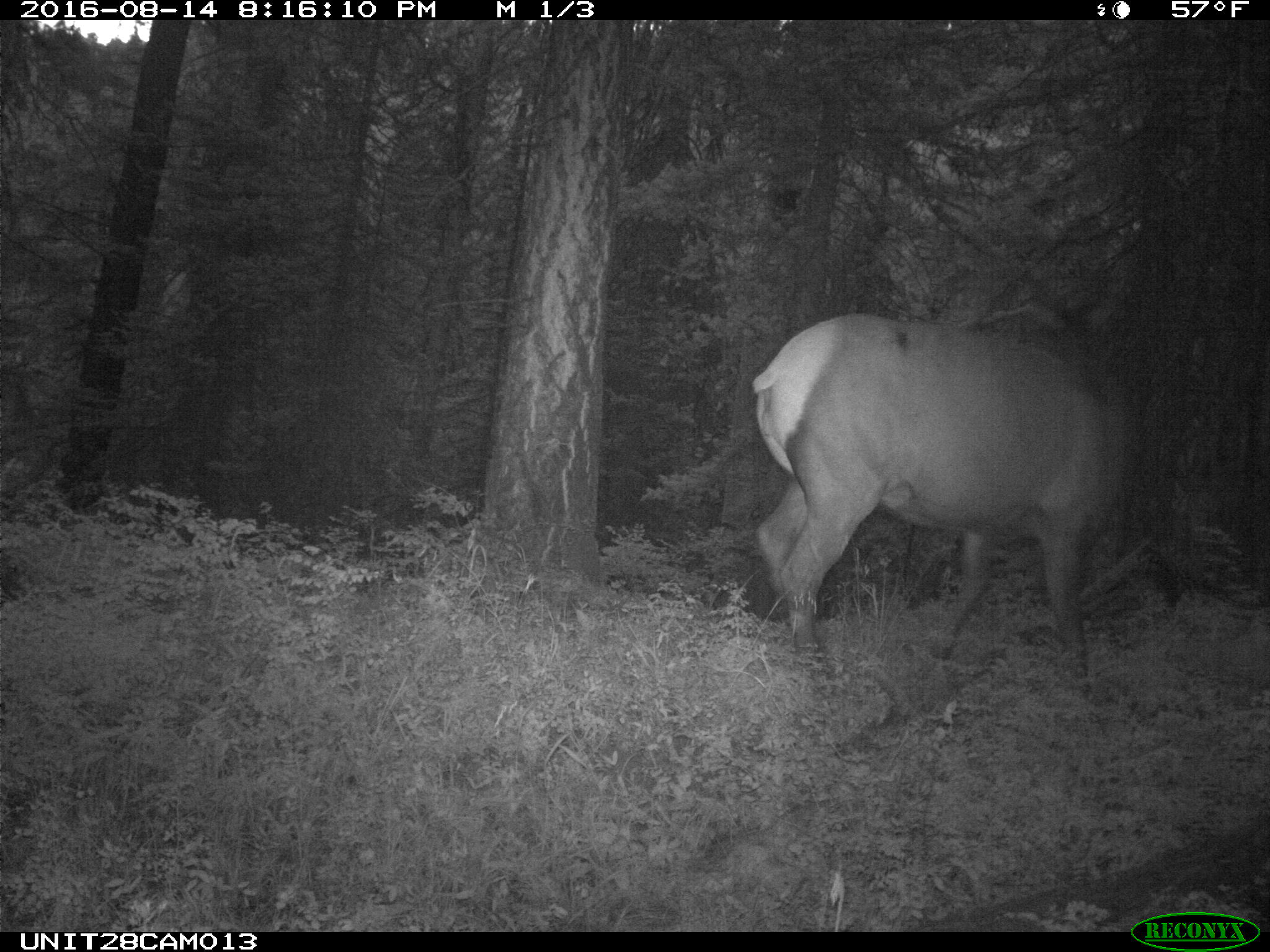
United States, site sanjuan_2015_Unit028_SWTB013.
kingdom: Animalia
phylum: Chordata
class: Mammalia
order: Artiodactyla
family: Cervidae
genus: Cervus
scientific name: Cervus elaphus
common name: red deer